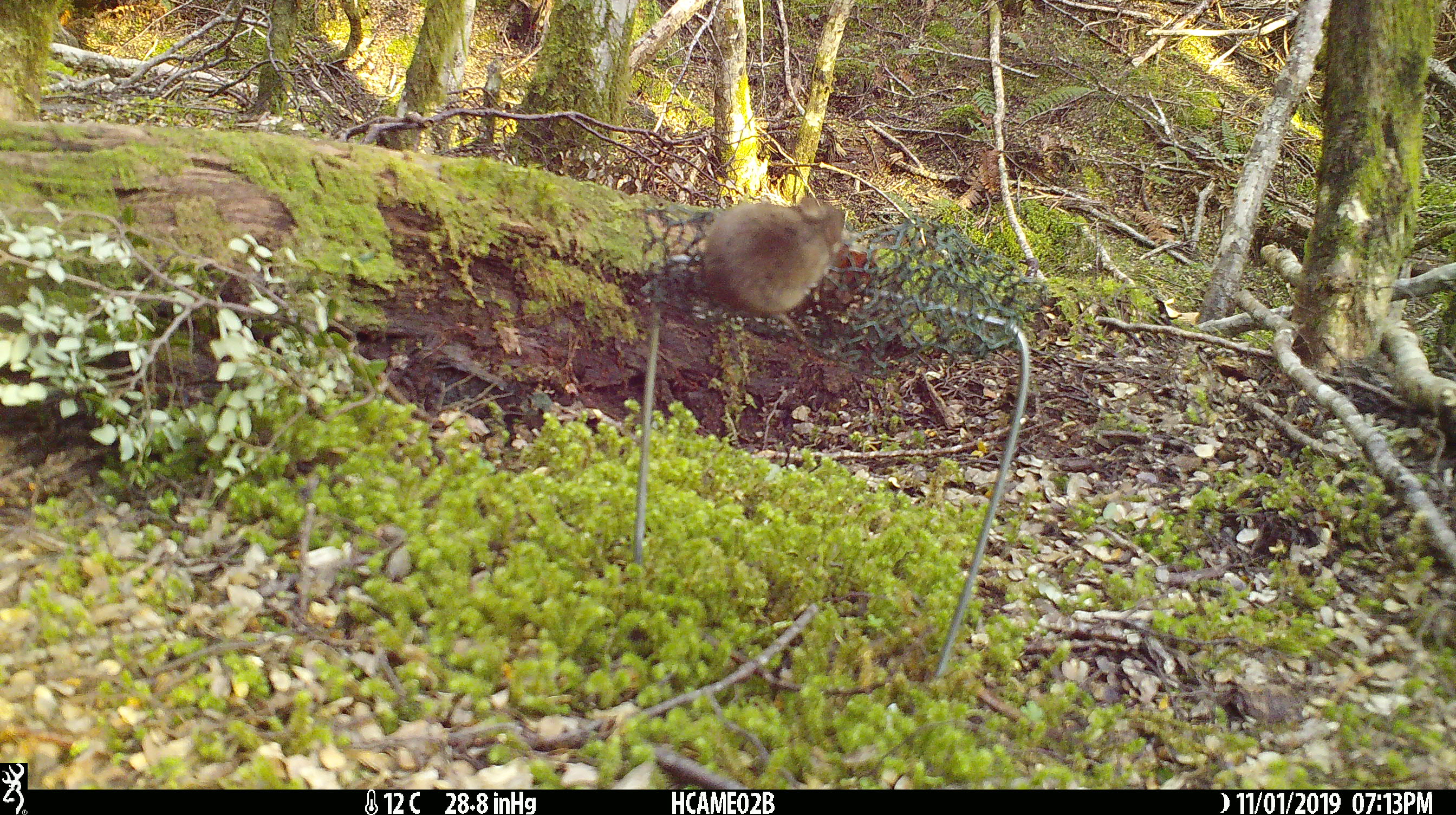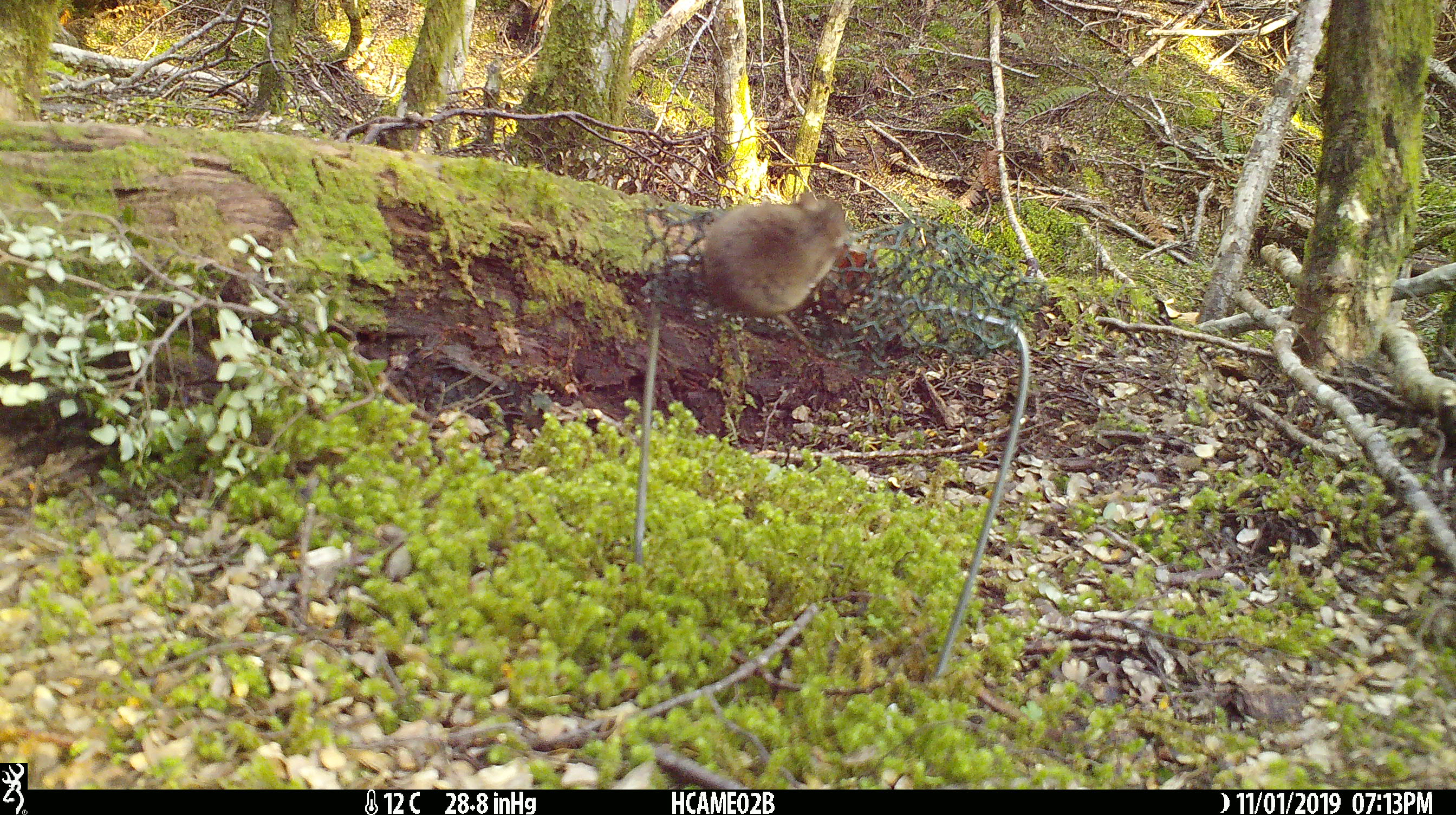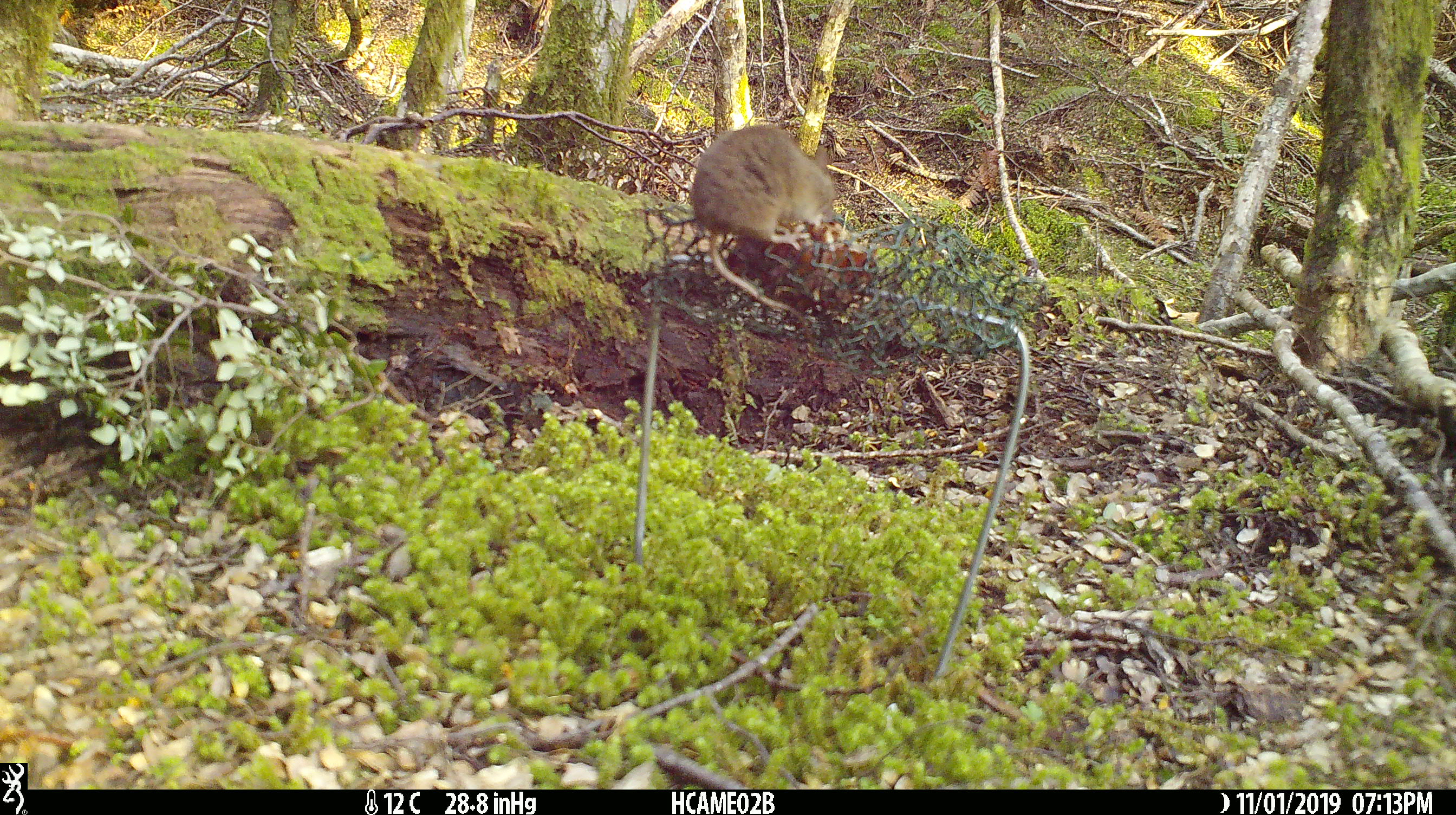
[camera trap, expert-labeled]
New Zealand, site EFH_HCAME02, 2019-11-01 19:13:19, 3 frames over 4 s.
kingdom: Animalia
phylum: Chordata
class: Mammalia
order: Rodentia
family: Muridae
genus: Mus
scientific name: Mus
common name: mouse